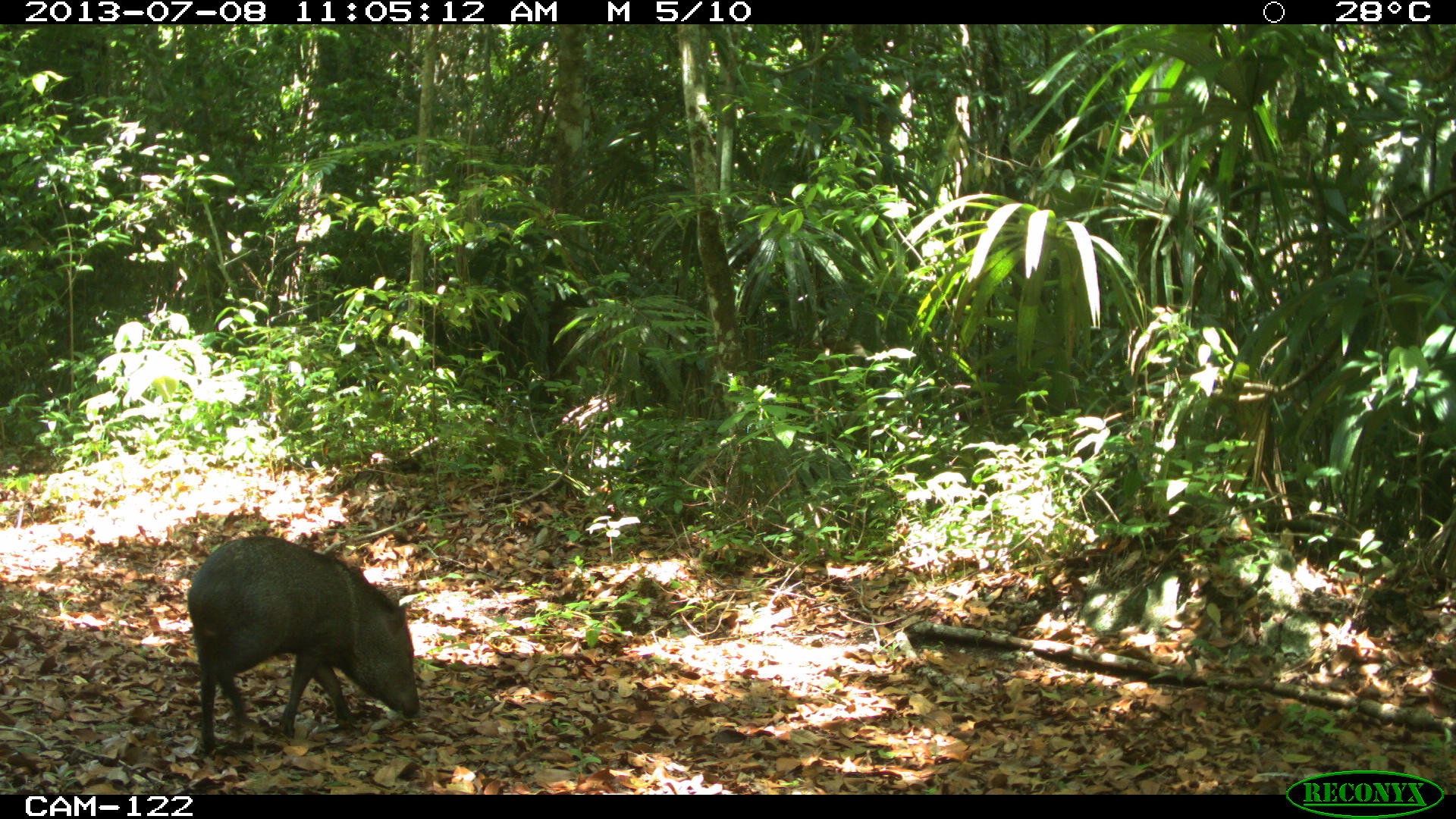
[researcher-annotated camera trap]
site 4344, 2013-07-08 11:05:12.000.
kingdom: Animalia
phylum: Chordata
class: Mammalia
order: Artiodactyla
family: Tayassuidae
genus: Pecari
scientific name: Pecari tajacu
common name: collared peccary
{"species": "Pecari tajacu (collared peccary)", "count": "1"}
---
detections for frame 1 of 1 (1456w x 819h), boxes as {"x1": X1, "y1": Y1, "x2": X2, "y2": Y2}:
pecari tajacu: {"x1": 184, "y1": 533, "x2": 422, "y2": 753}